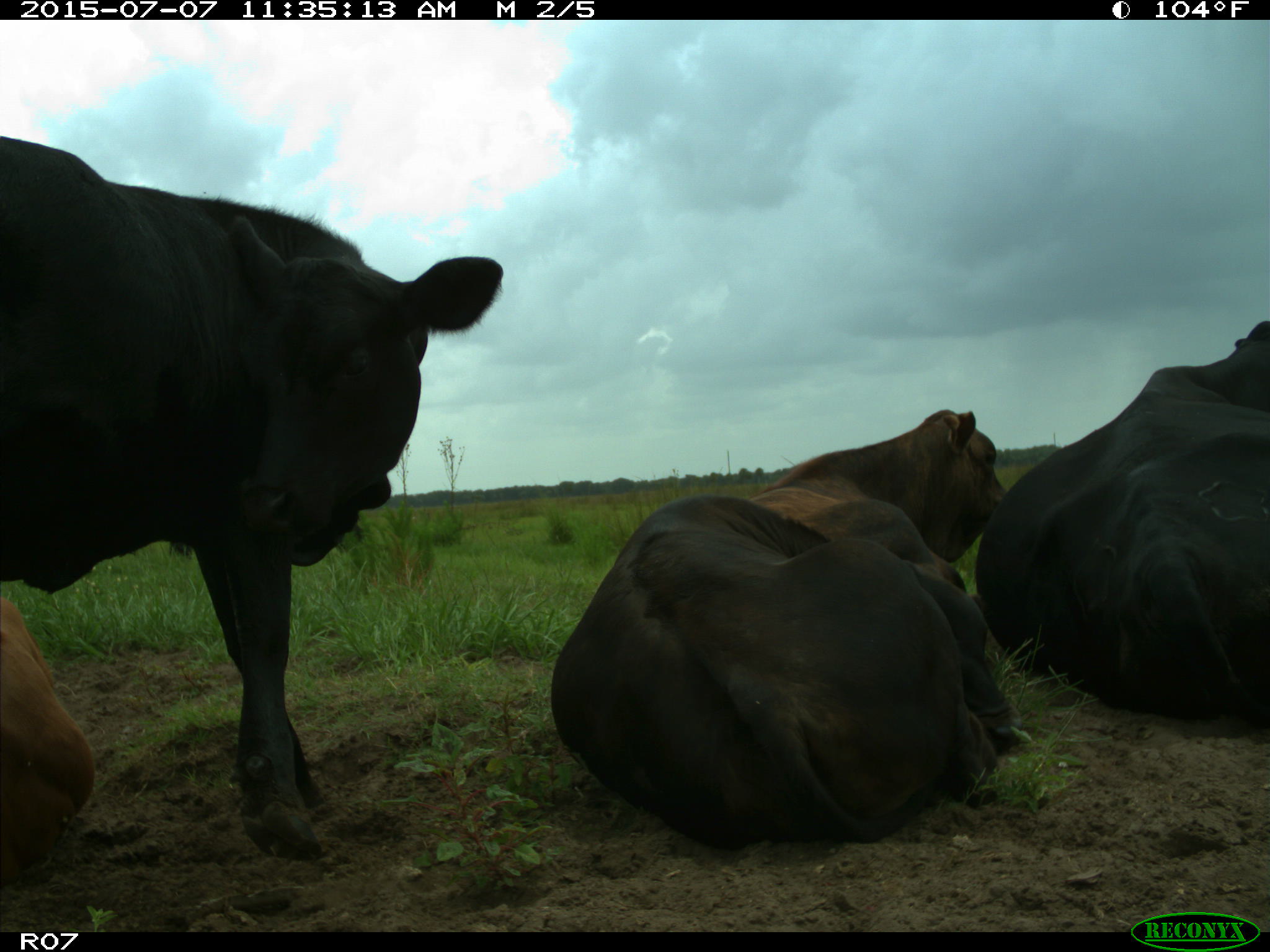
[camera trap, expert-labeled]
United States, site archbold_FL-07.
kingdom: Animalia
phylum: Chordata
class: Mammalia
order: Artiodactyla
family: Bovidae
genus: Bos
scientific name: Bos taurus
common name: domestic cow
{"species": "Bos taurus (domestic cow)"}